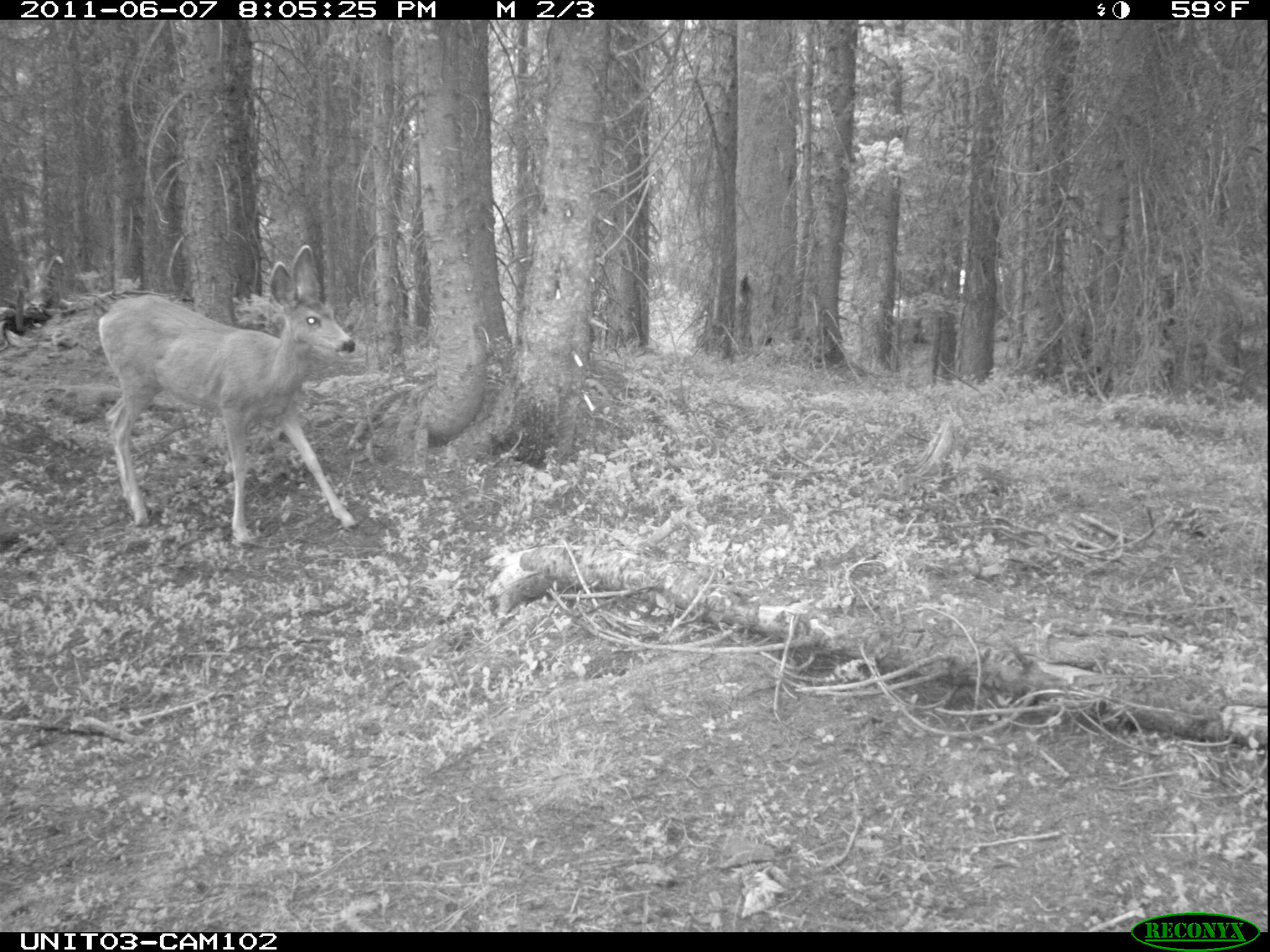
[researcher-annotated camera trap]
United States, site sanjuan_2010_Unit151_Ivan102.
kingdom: Animalia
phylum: Chordata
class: Mammalia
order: Artiodactyla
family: Cervidae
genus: Odocoileus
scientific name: Odocoileus hemionus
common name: mule deer